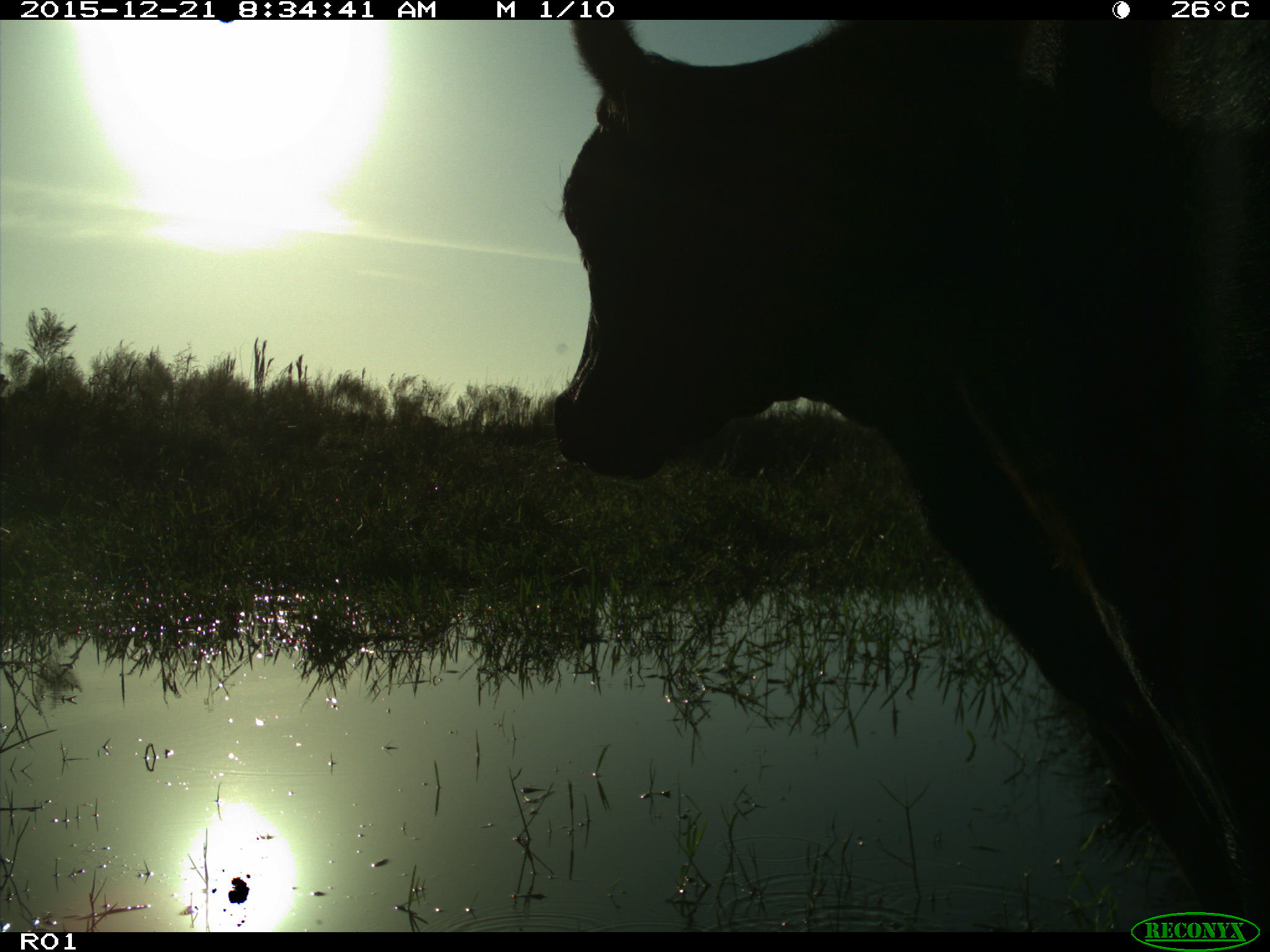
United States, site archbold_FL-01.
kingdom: Animalia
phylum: Chordata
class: Mammalia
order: Artiodactyla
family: Bovidae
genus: Bos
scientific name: Bos taurus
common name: domestic cow